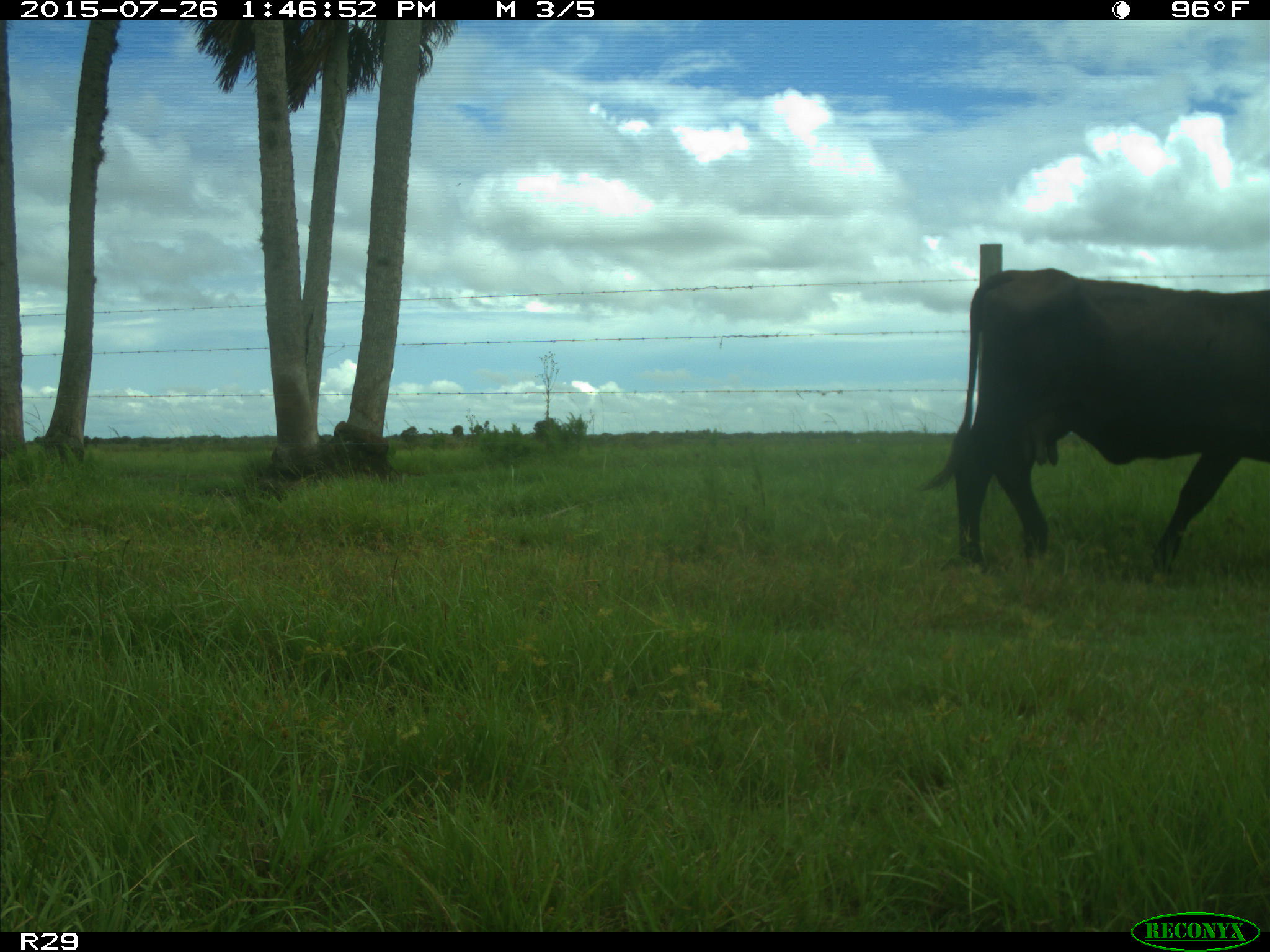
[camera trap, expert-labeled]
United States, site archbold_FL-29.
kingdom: Animalia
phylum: Chordata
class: Mammalia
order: Artiodactyla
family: Bovidae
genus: Bos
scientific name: Bos taurus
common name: domestic cow